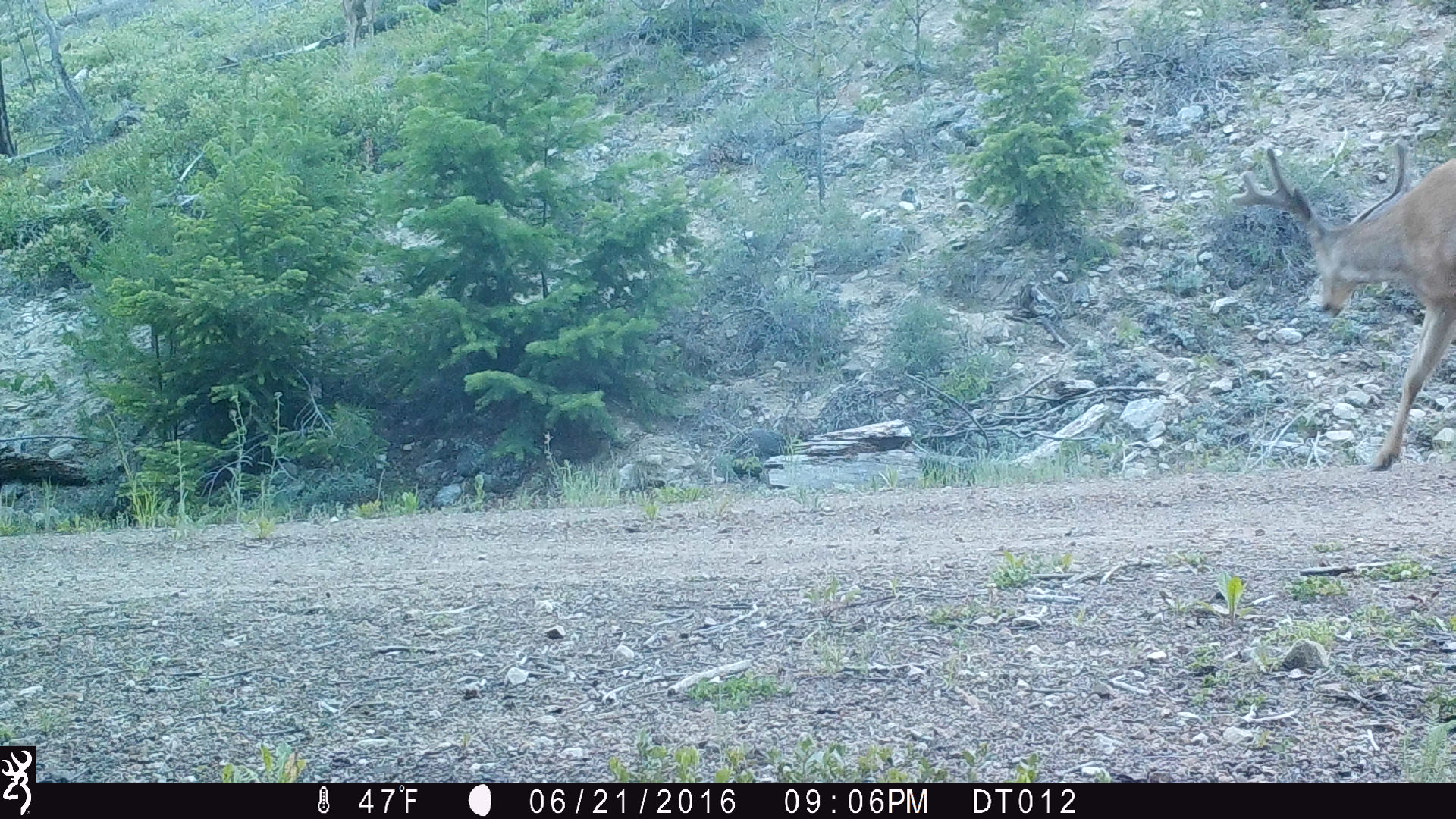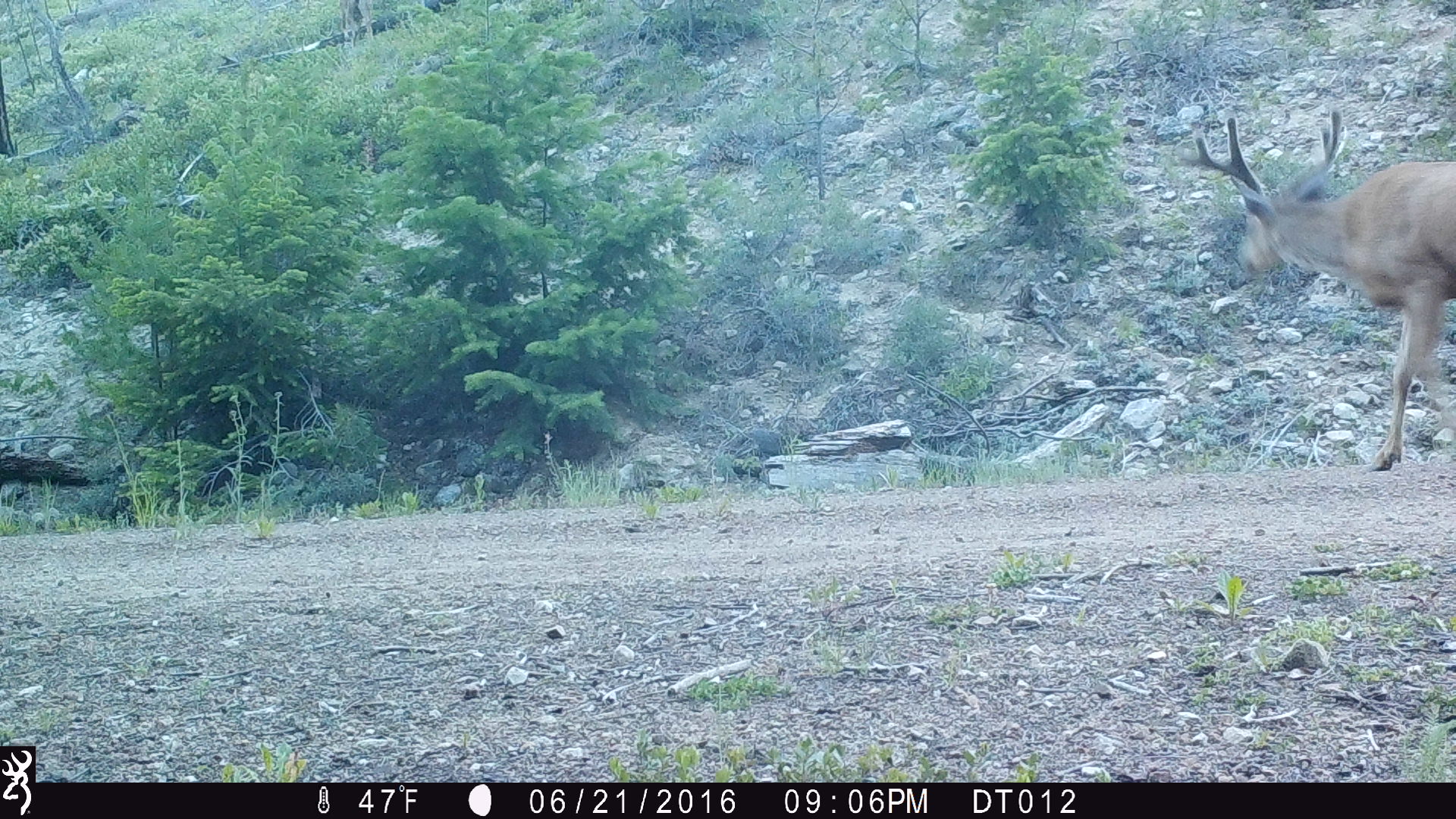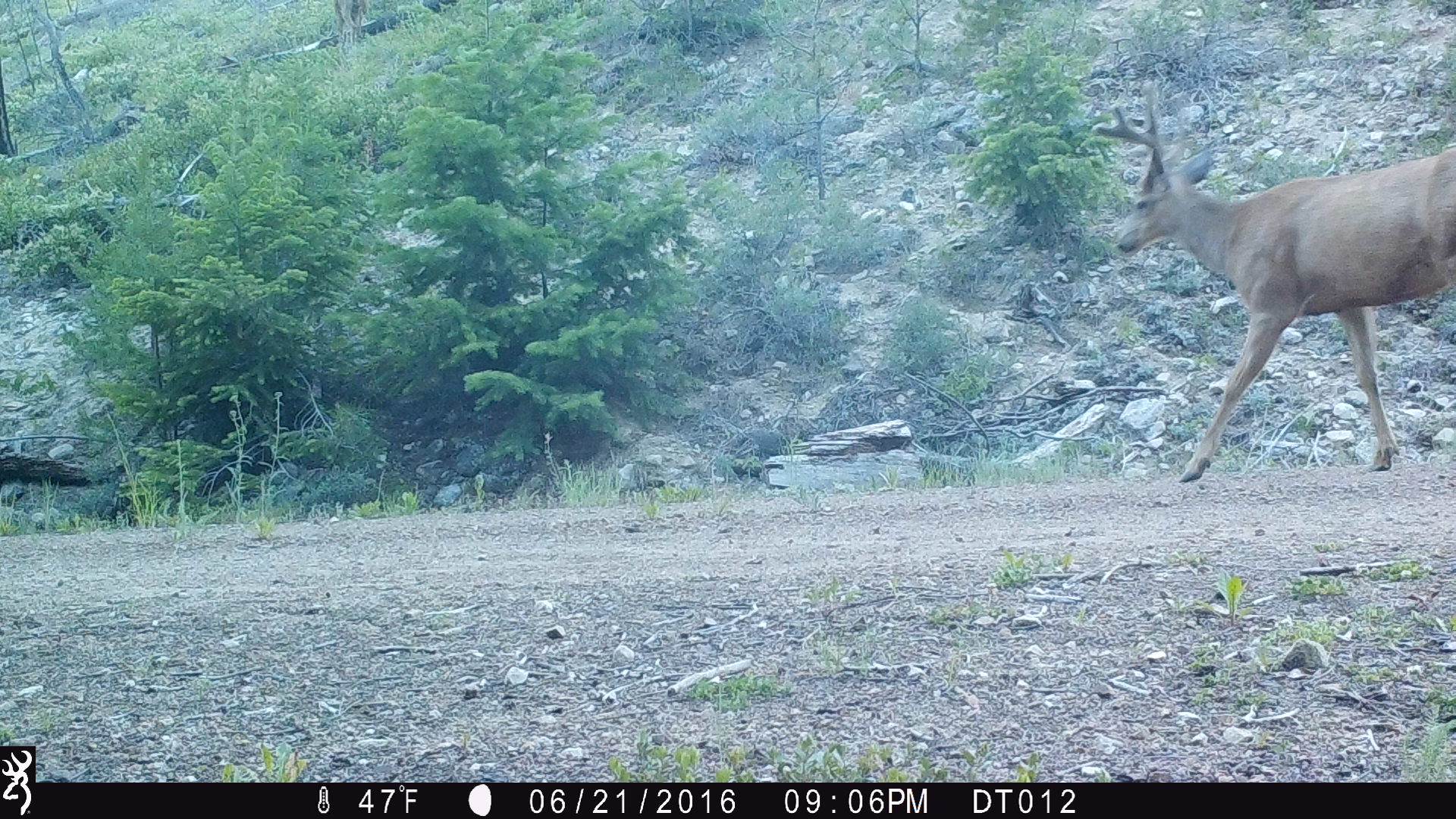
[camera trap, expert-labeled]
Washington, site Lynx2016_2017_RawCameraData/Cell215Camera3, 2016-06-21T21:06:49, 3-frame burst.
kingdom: Animalia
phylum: Chordata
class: Mammalia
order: Artiodactyla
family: Cervidae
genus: Odocoileus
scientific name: Odocoileus hemionus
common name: mule deer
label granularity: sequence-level